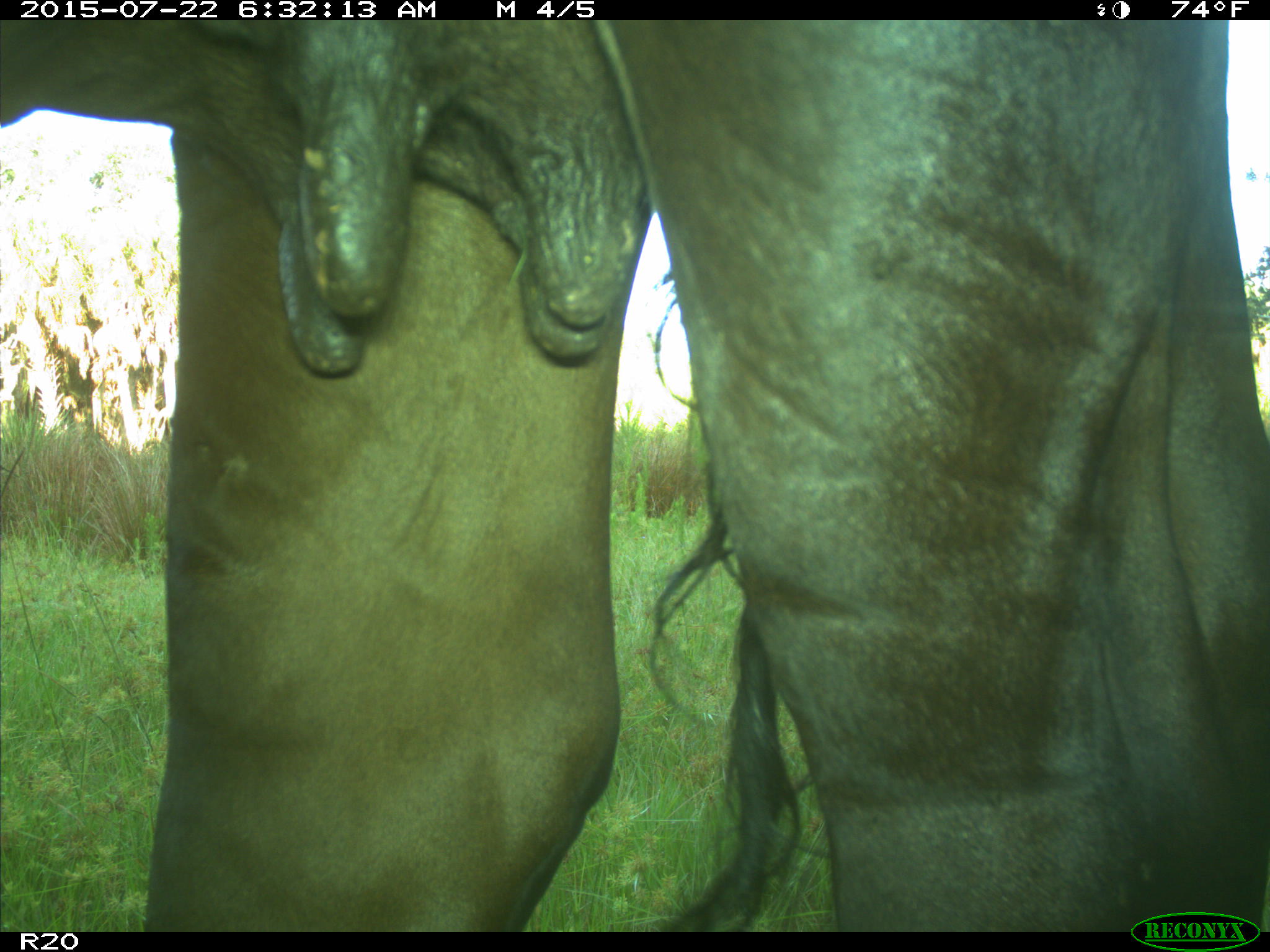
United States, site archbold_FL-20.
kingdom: Animalia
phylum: Chordata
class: Mammalia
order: Artiodactyla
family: Bovidae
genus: Bos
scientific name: Bos taurus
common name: domestic cow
Bos taurus (domestic cow).